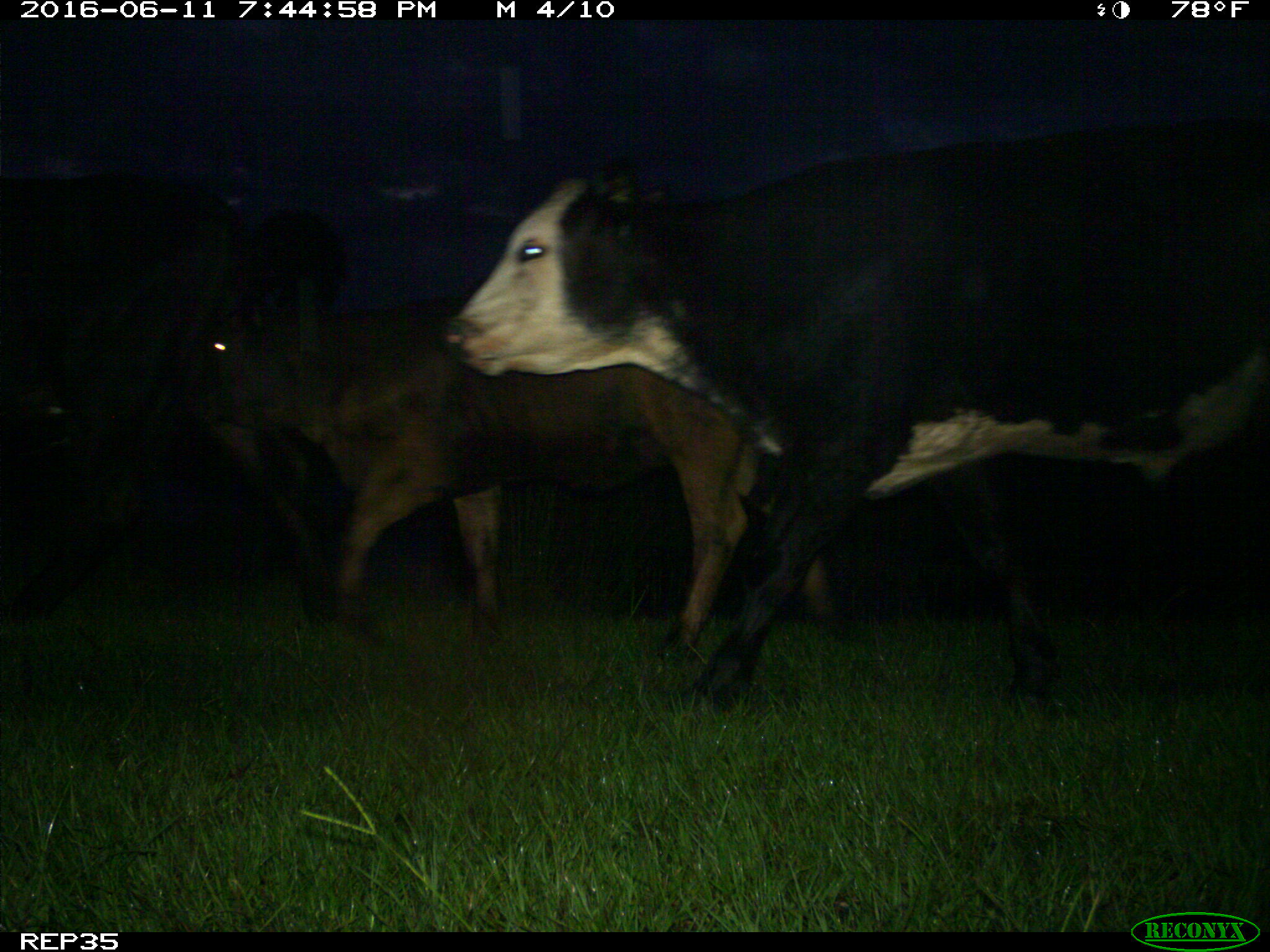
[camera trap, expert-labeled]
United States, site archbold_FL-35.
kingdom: Animalia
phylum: Chordata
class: Mammalia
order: Artiodactyla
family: Bovidae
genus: Bos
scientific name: Bos taurus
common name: domestic cow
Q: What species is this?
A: Bos taurus (domestic cow).